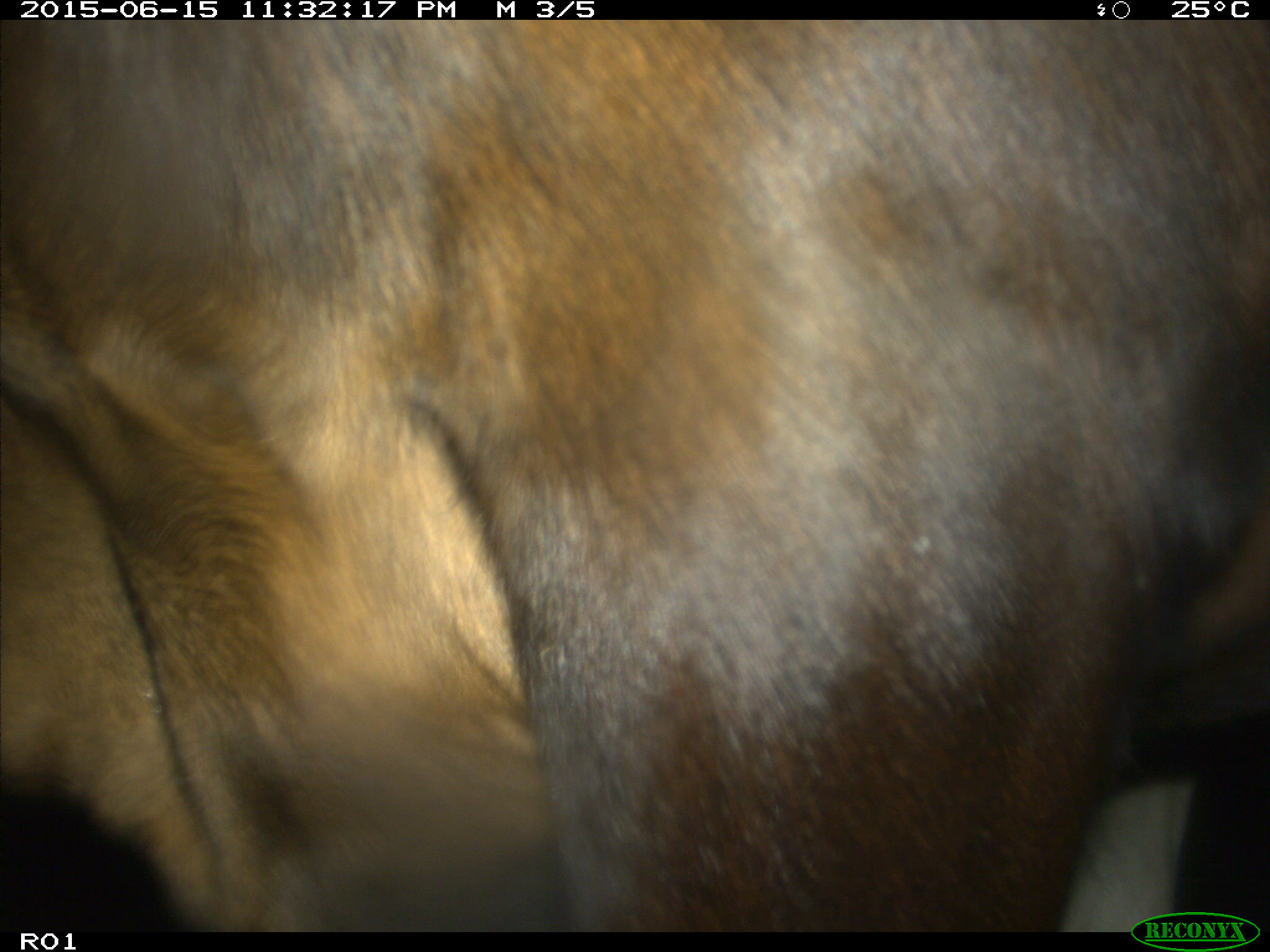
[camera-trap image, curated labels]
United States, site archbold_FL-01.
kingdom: Animalia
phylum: Chordata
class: Mammalia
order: Artiodactyla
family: Bovidae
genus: Bos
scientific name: Bos taurus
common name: domestic cow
Bos taurus (domestic cow).